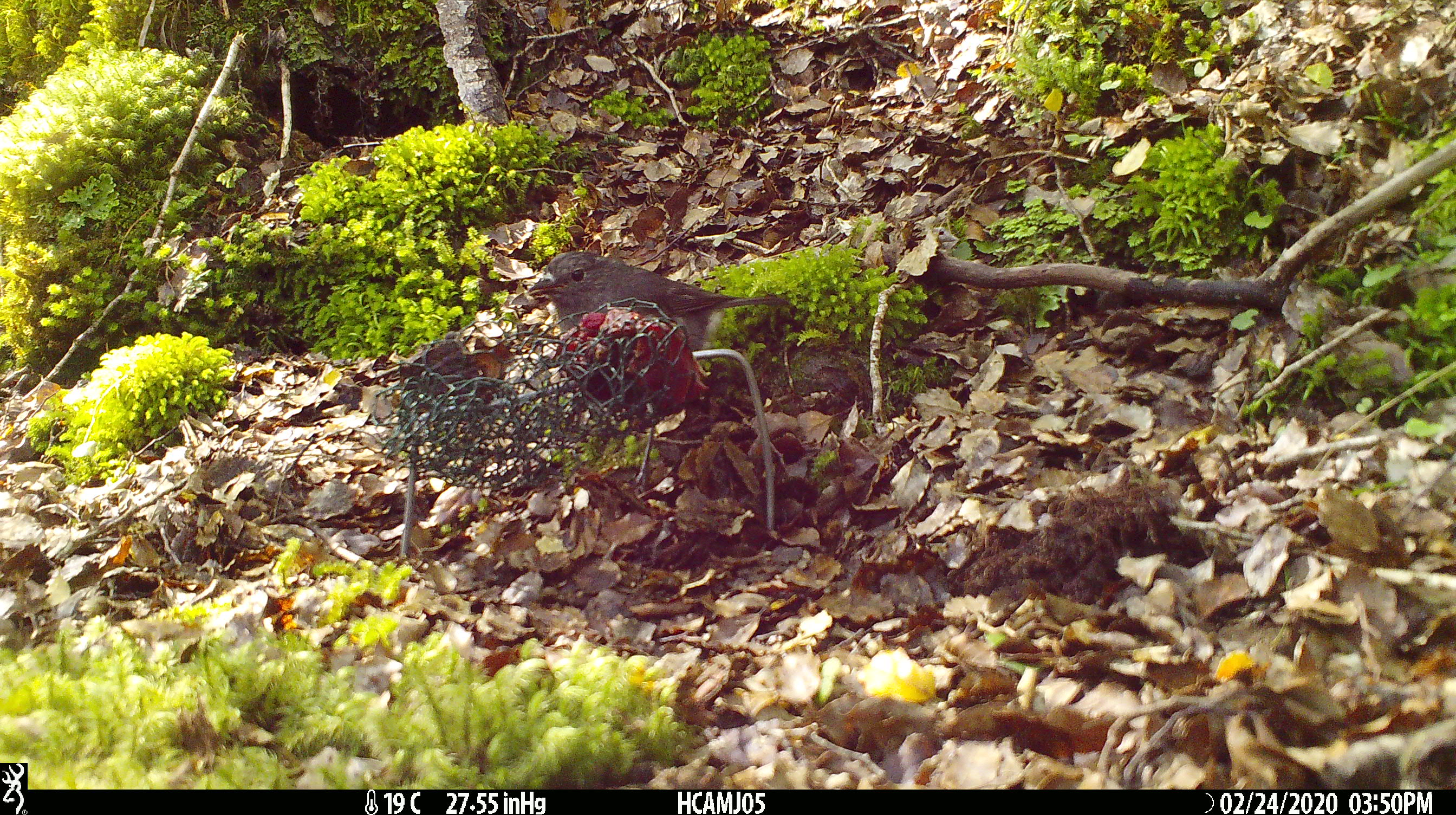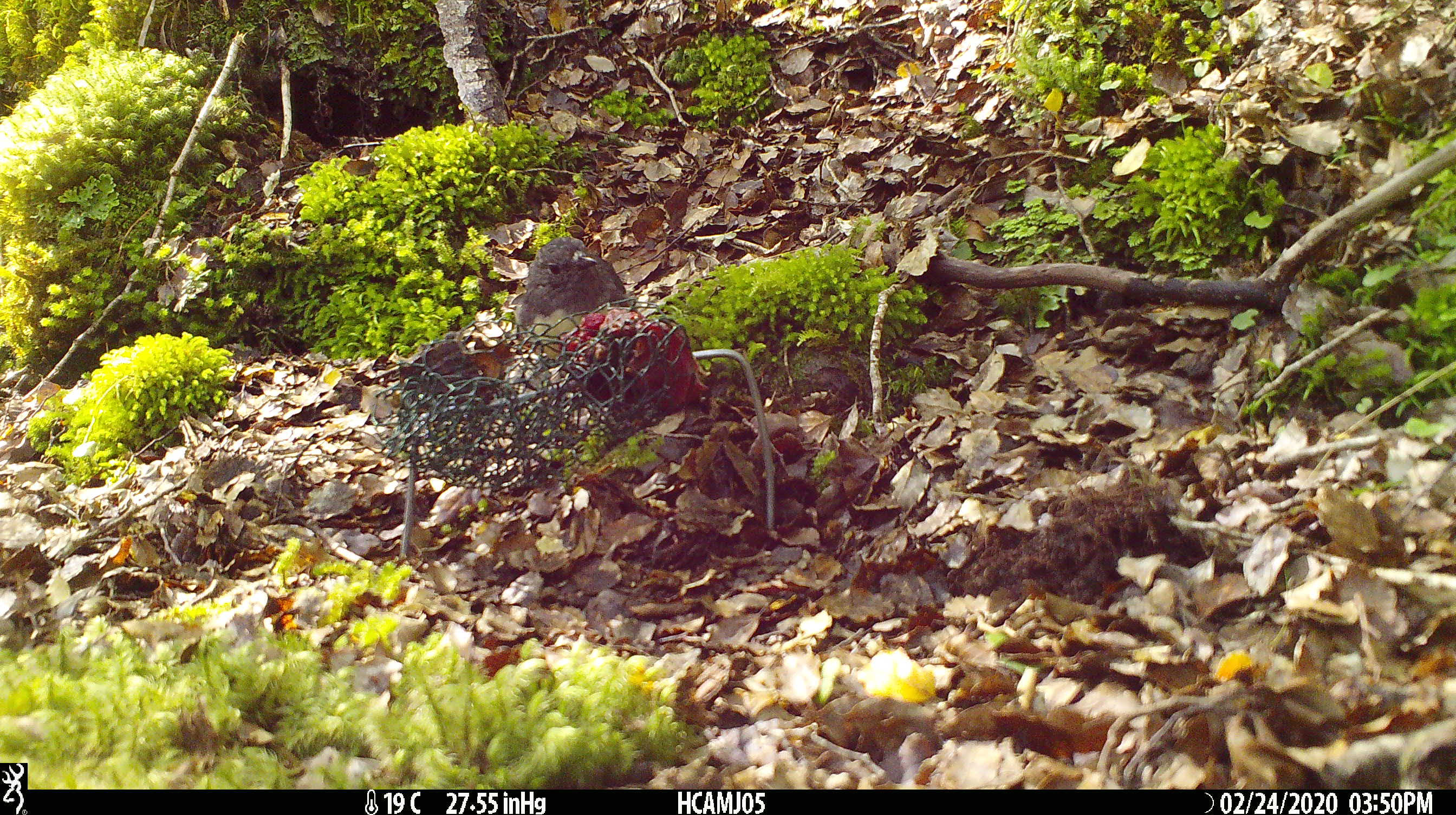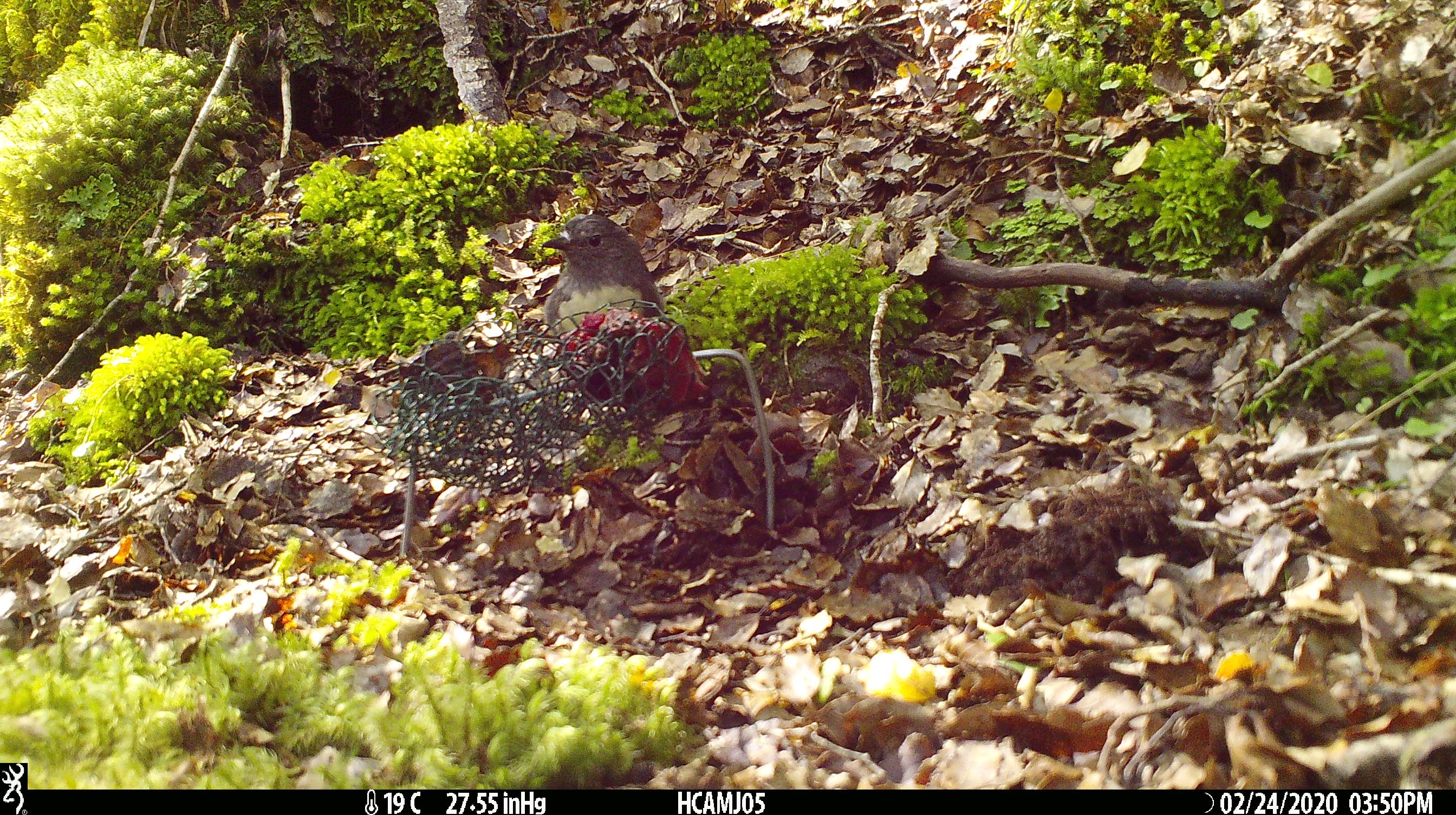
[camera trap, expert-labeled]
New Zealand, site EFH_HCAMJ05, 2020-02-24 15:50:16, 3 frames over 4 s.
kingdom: Animalia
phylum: Chordata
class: Aves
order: Passeriformes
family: Petroicidae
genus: Petroica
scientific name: Petroica australis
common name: new zealand robin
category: robin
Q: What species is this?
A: Robin (new zealand robin) (Petroica australis).